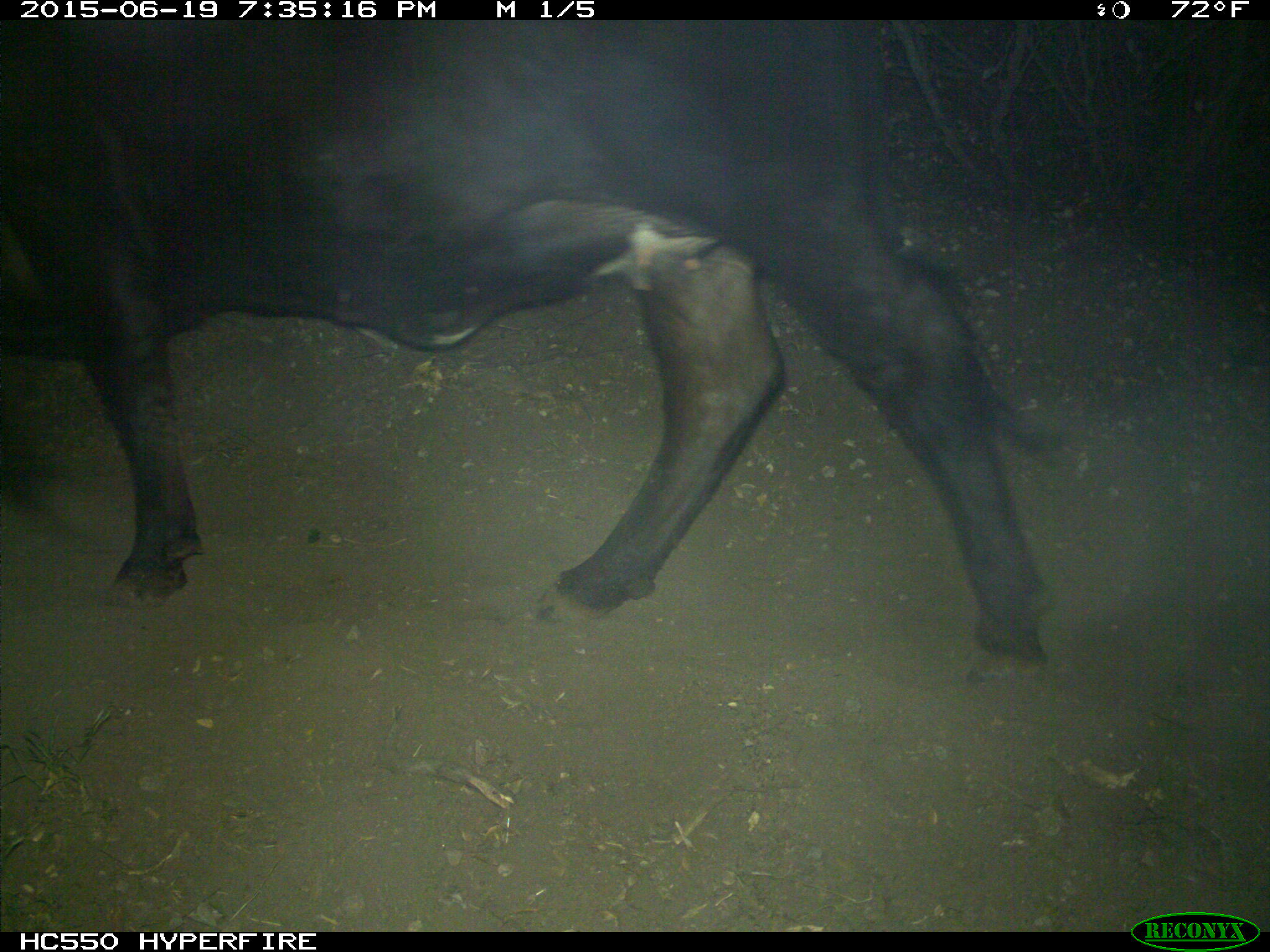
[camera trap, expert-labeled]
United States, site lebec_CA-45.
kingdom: Animalia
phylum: Chordata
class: Mammalia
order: Artiodactyla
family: Bovidae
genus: Bos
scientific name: Bos taurus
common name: domestic cow